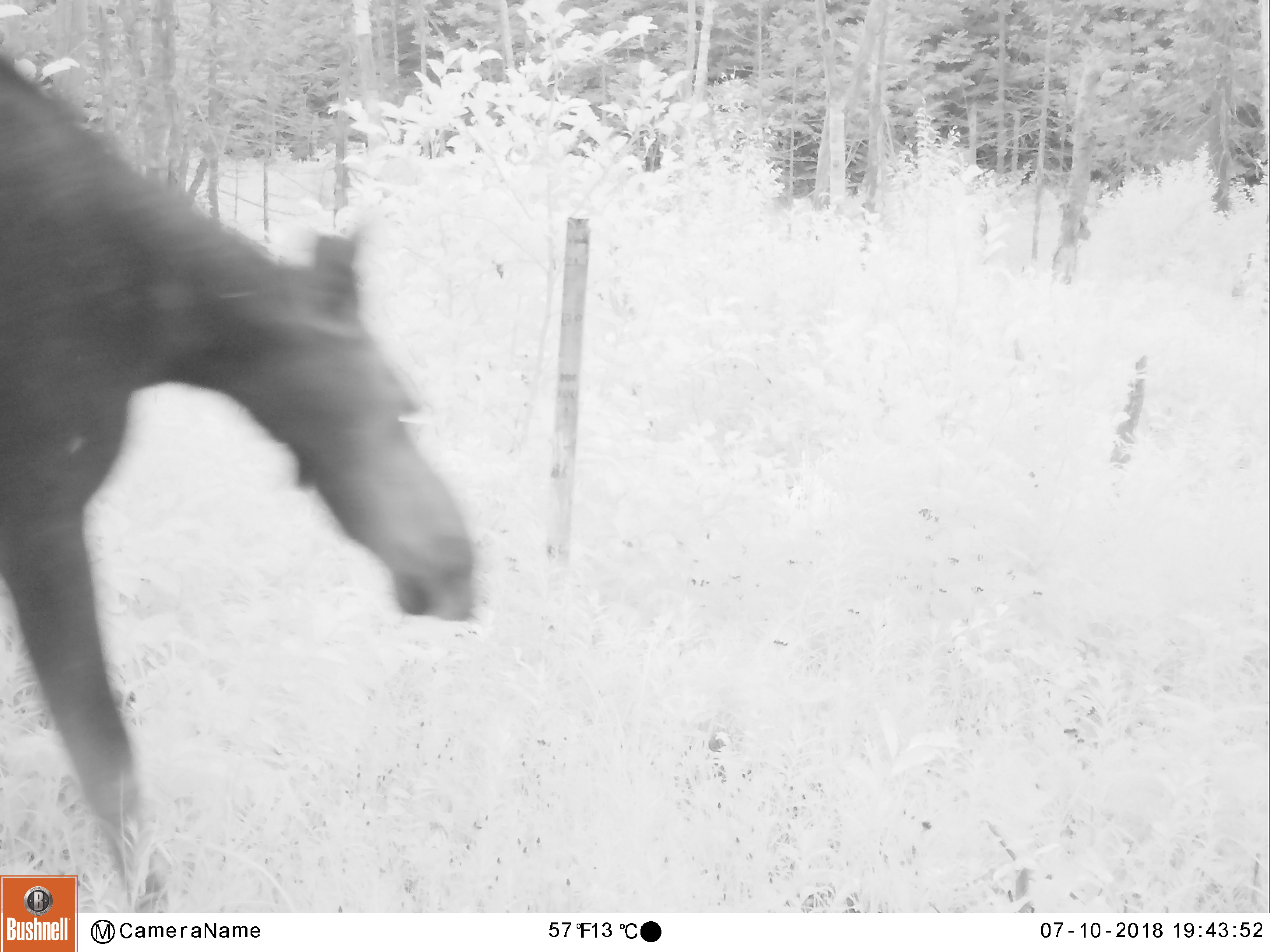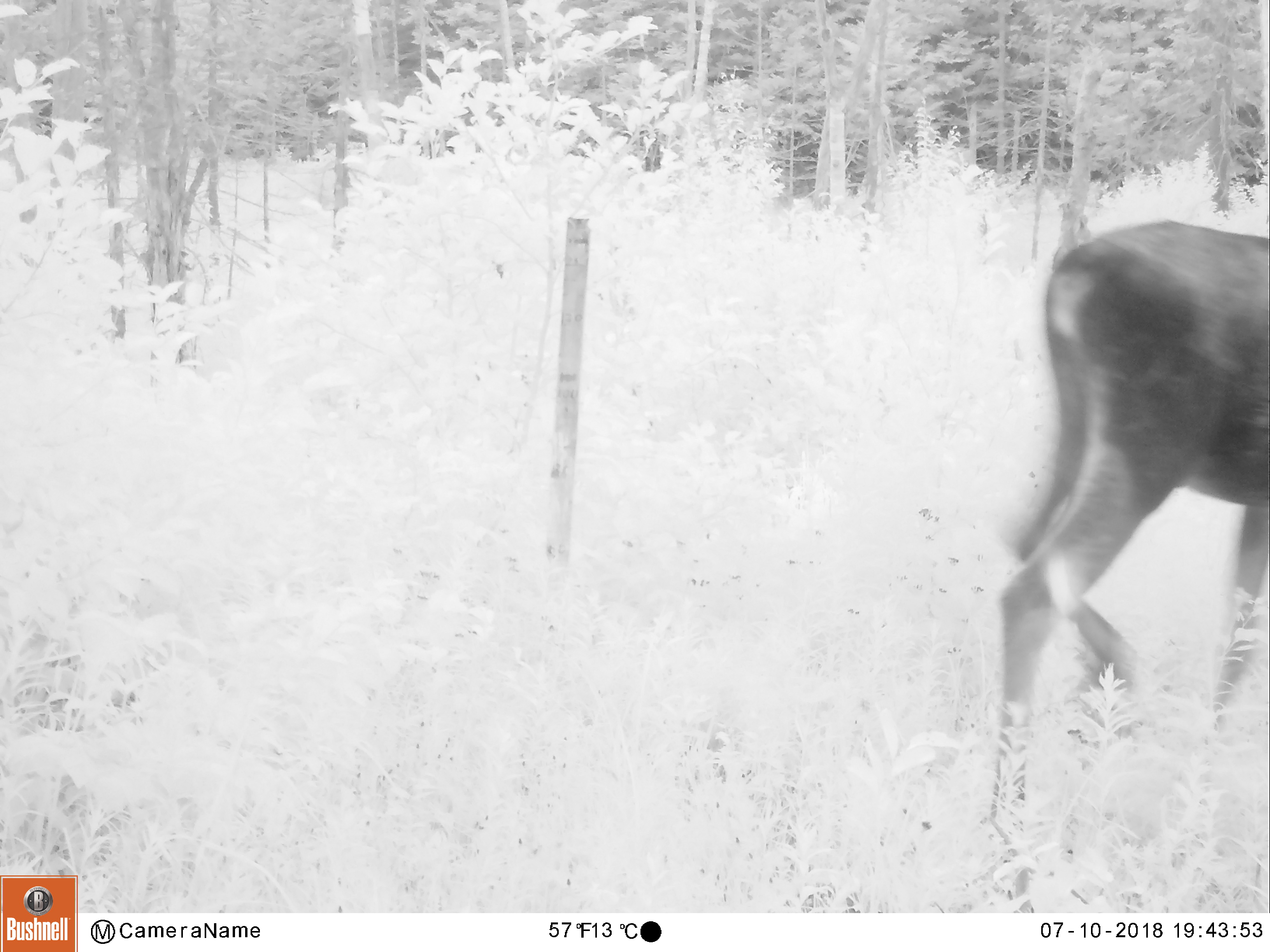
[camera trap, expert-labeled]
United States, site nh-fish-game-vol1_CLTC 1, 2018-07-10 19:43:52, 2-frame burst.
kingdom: Animalia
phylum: Chordata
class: Mammalia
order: Artiodactyla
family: Cervidae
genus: Alces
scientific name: Alces alces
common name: moose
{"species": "moose (Alces alces)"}